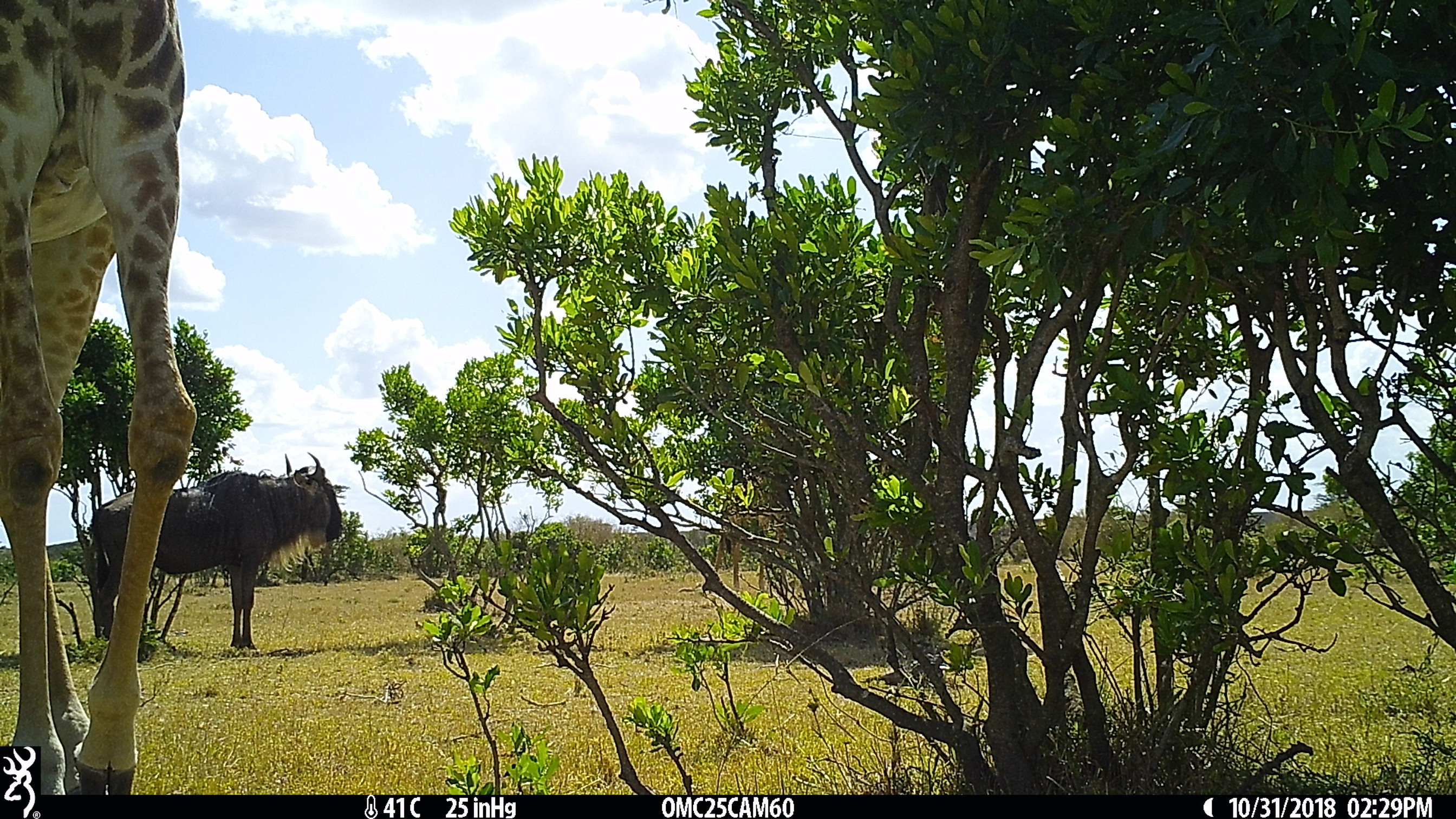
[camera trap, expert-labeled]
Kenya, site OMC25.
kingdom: Animalia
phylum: Chordata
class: Mammalia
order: Artiodactyla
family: Giraffidae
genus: Giraffa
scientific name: Giraffa camelopardalis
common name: northern giraffe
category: giraffe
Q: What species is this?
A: Giraffe (northern giraffe) (Giraffa camelopardalis).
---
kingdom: Animalia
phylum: Chordata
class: Mammalia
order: Artiodactyla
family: Bovidae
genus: Connochaetes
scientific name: Connochaetes taurinus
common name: blue wildebeest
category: wildebeest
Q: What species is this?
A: Wildebeest (blue wildebeest) (Connochaetes taurinus).